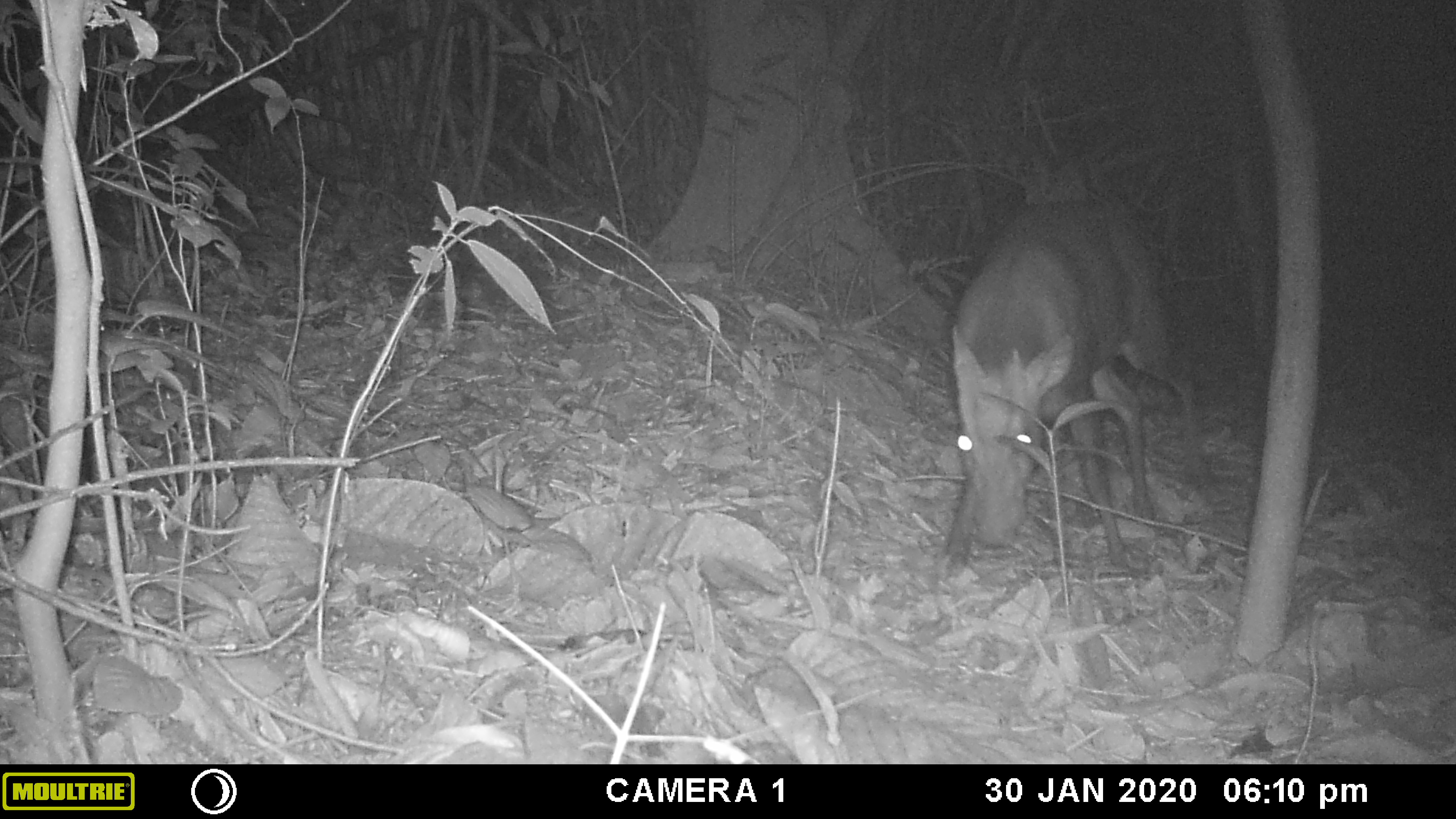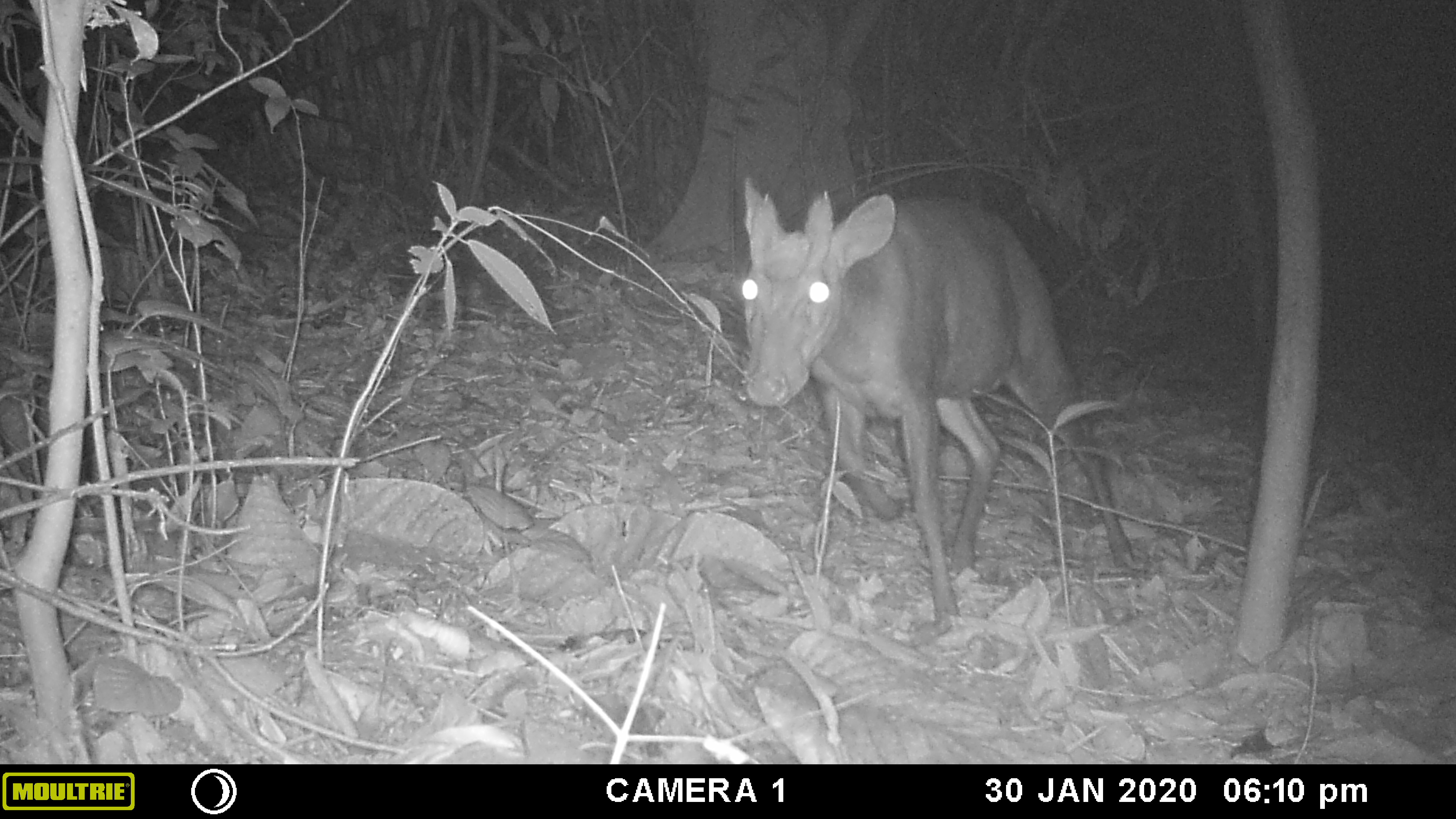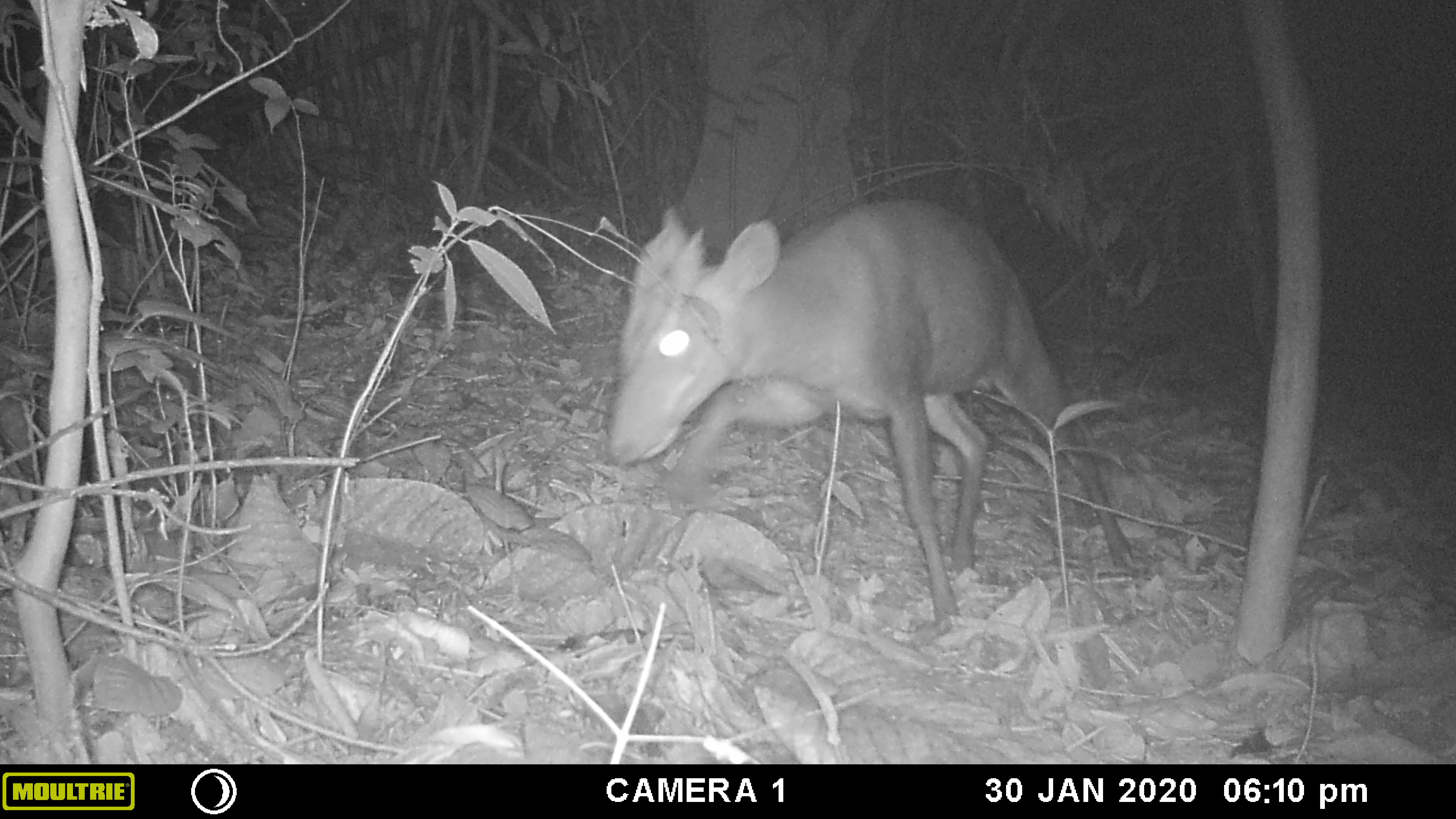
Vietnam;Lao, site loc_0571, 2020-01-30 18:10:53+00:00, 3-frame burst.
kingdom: Animalia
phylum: Chordata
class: Mammalia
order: Artiodactyla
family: Cervidae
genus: Muntiacus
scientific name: Muntiacus rooseveltorum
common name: roosevelt's muntjac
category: roosevelts muntjac group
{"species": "roosevelts muntjac group (roosevelt's muntjac) (Muntiacus rooseveltorum)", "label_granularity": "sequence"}